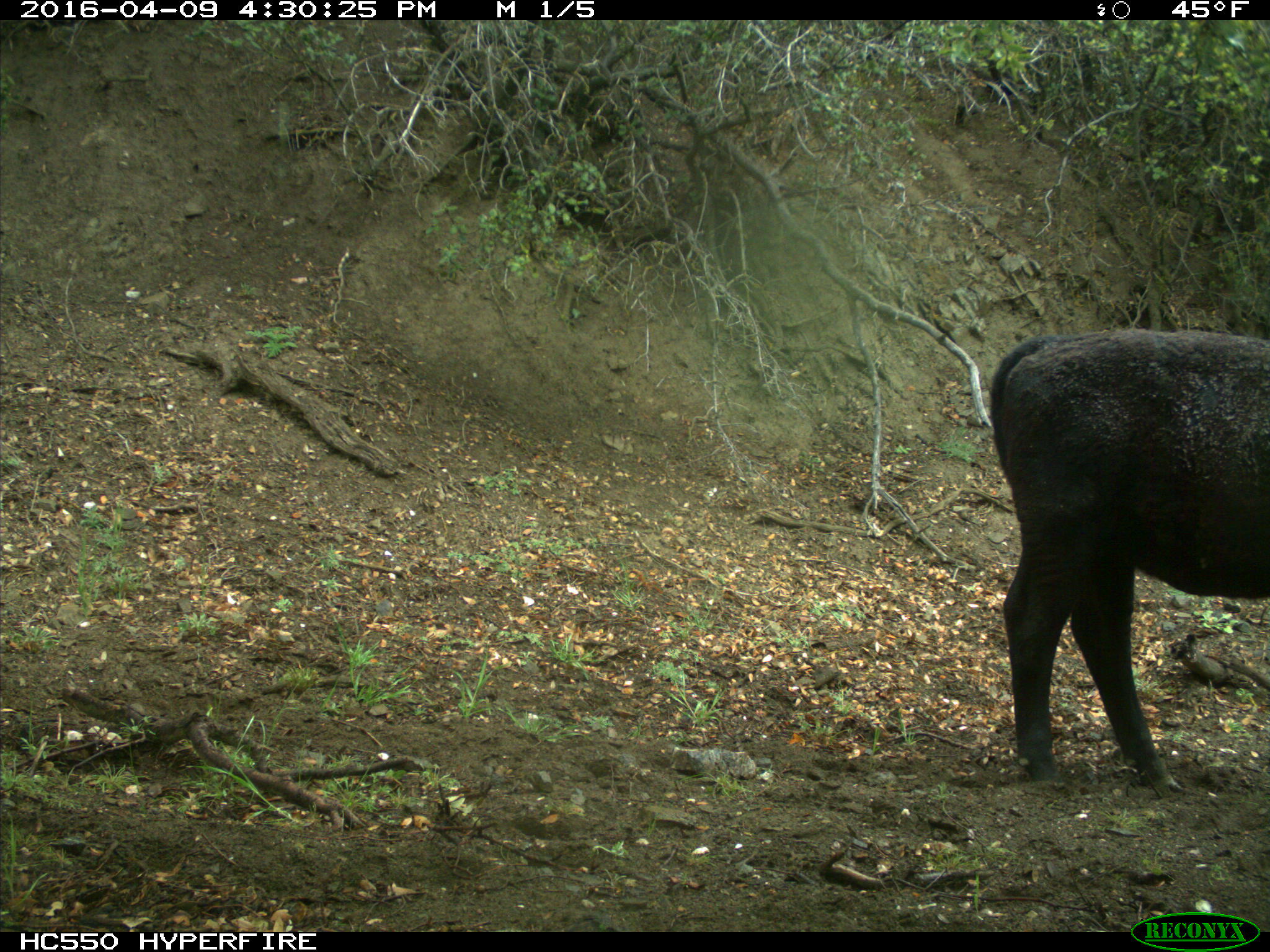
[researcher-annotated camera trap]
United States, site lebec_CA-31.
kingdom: Animalia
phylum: Chordata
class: Mammalia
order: Artiodactyla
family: Bovidae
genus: Bos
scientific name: Bos taurus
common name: domestic cow